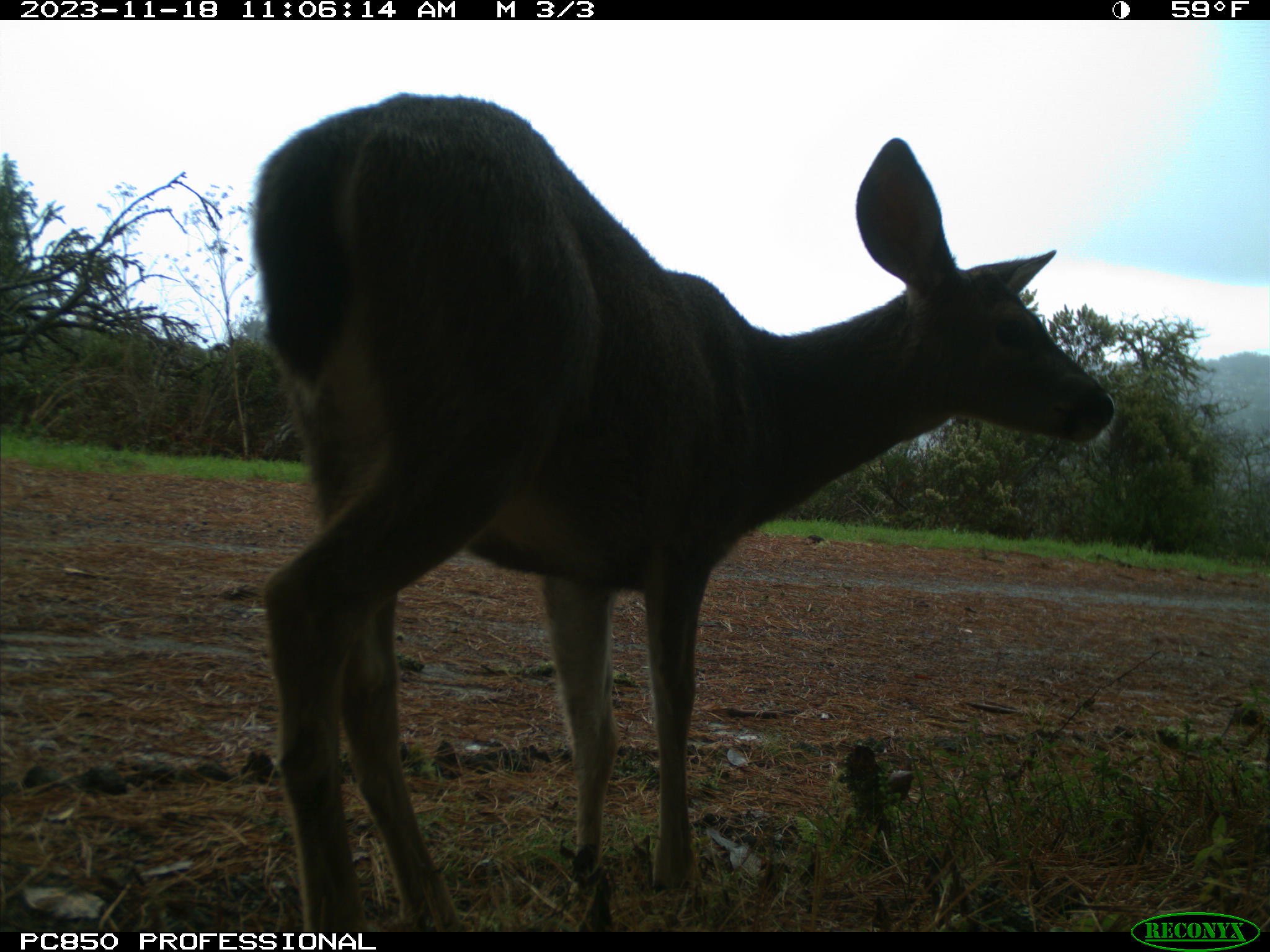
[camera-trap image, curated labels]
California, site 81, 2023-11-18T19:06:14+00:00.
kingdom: Animalia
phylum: Chordata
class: Mammalia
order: Artiodactyla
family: Cervidae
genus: Odocoileus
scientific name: Odocoileus hemionus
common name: mule deer